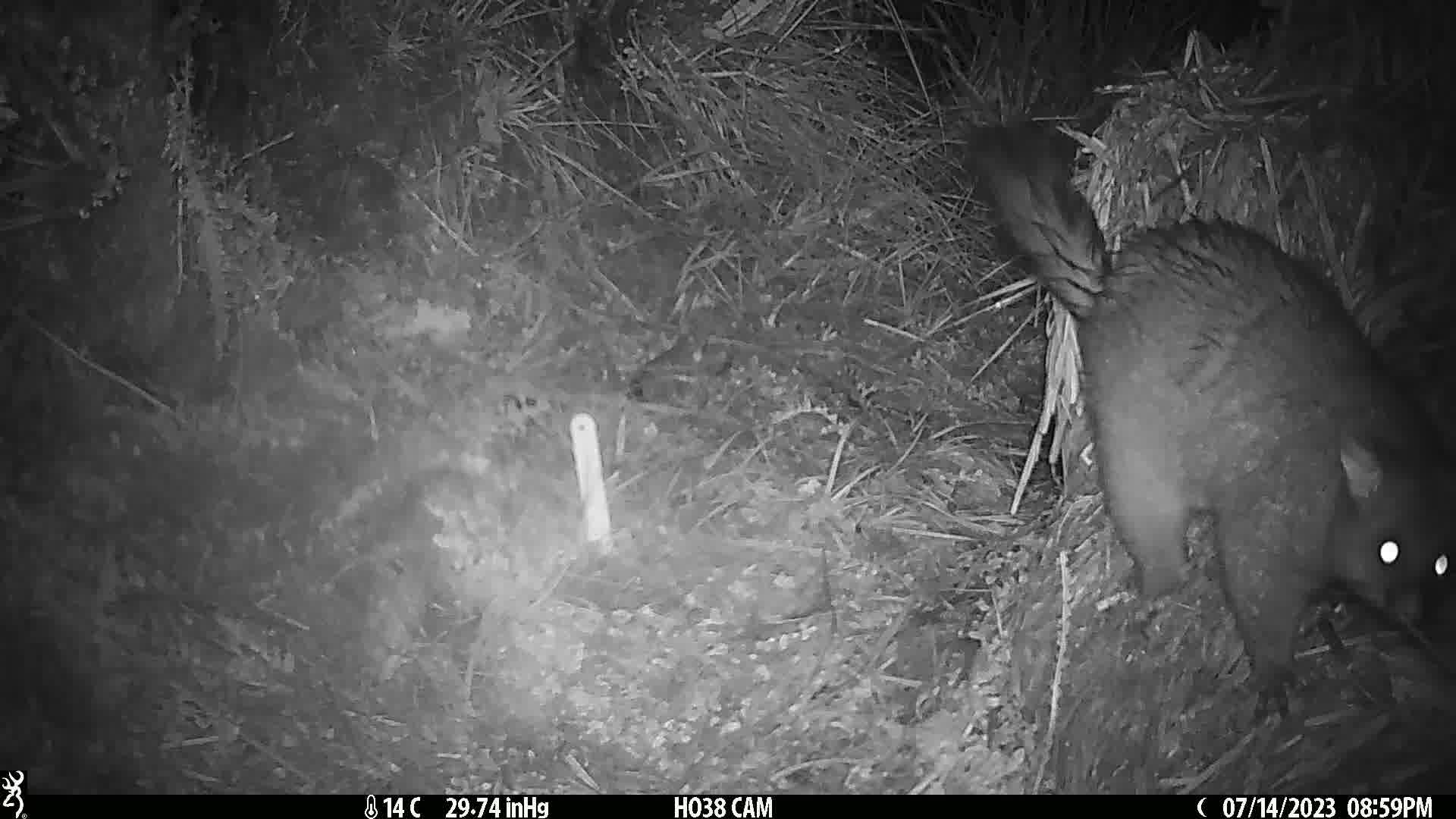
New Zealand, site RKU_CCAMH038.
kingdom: Animalia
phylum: Chordata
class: Mammalia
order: Diprotodontia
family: Phalangeridae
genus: Trichosurus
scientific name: Trichosurus vulpecula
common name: common brushtail possum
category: possum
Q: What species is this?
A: Possum (common brushtail possum) (Trichosurus vulpecula).